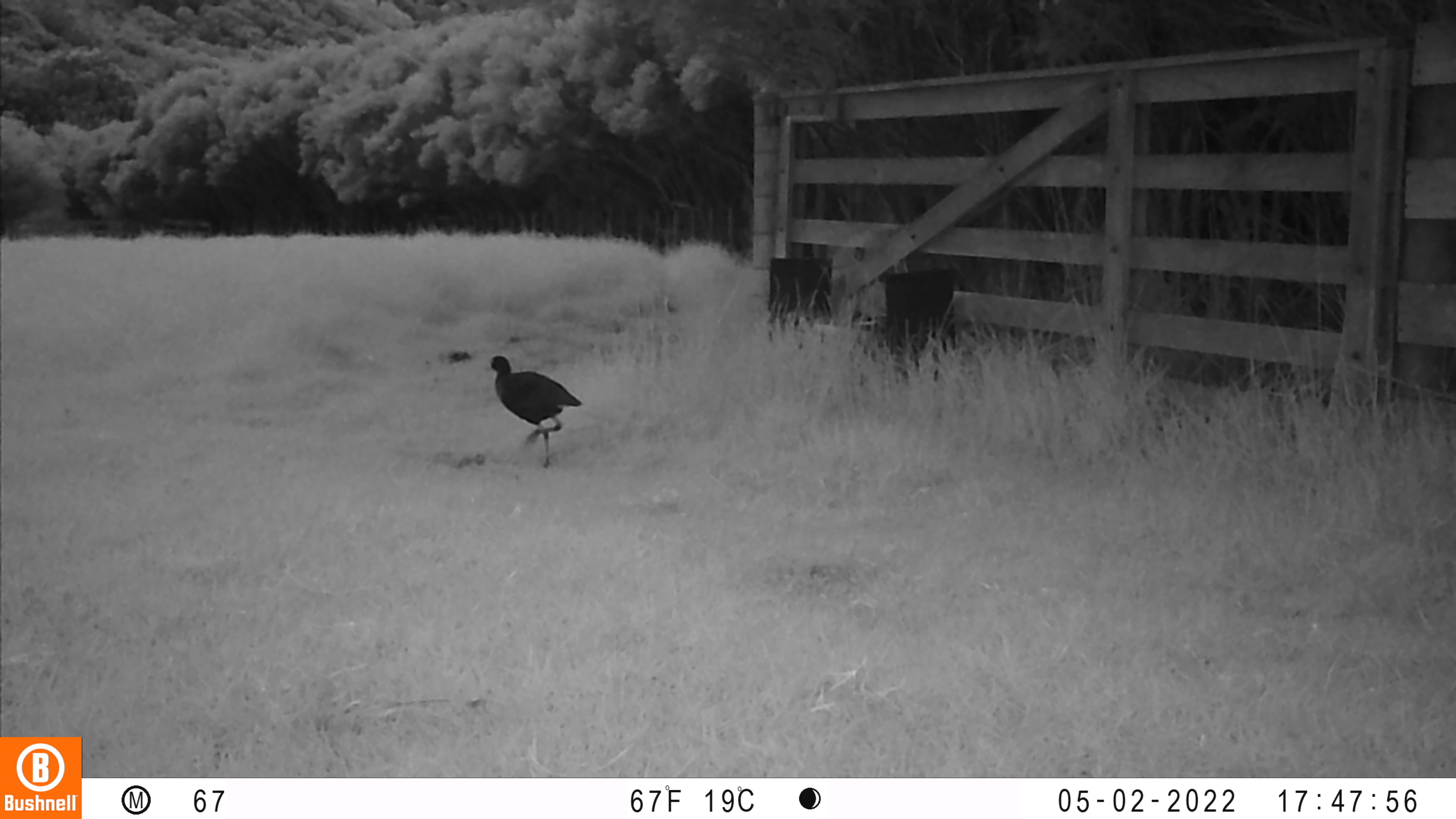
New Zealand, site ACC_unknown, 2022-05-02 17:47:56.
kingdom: Animalia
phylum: Chordata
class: Aves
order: Gruiformes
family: Rallidae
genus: Porphyrio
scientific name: Porphyrio melanotus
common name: australasian swamphen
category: pukeko